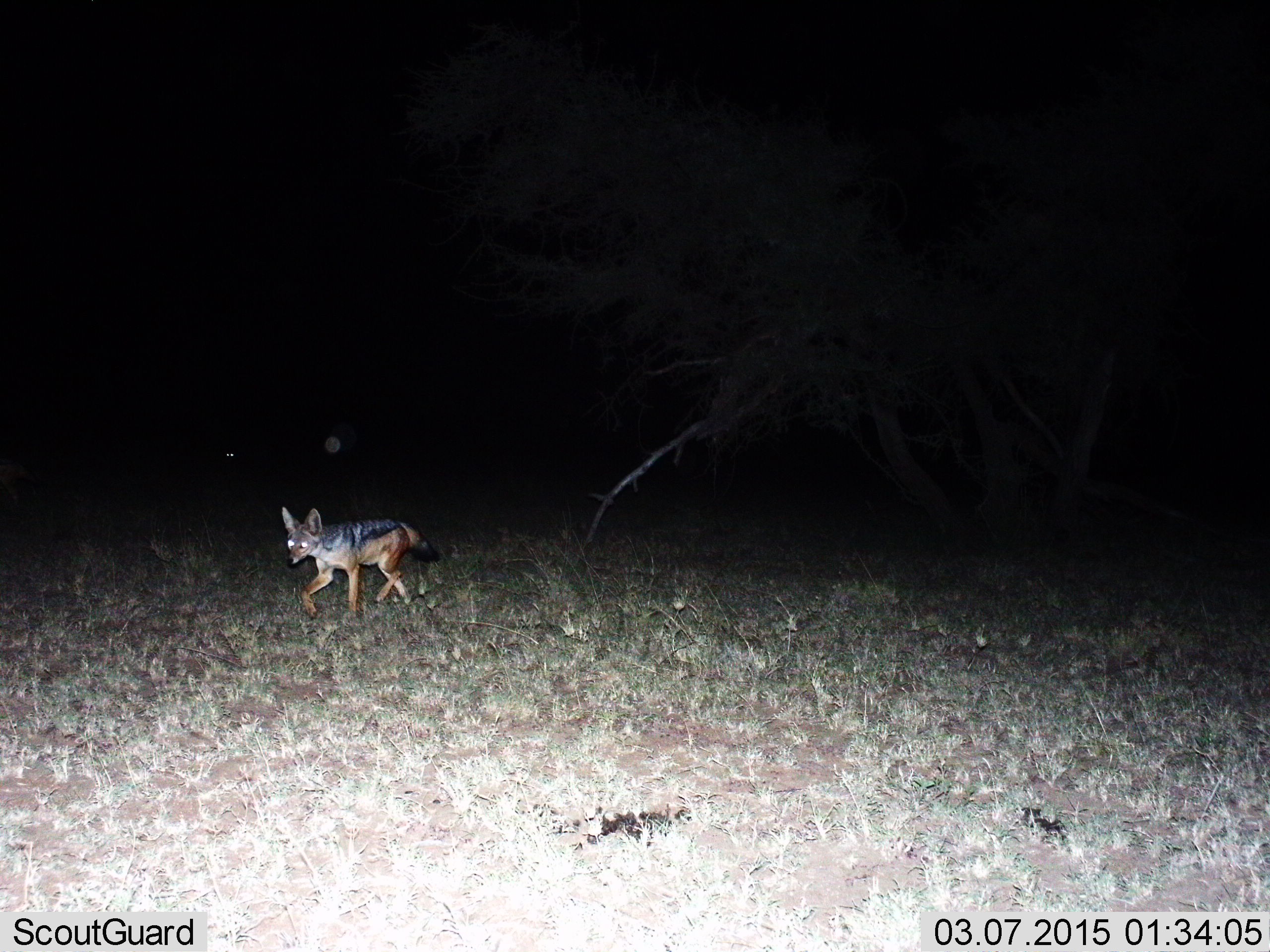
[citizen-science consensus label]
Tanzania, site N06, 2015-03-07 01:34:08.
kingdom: Animalia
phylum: Chordata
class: Mammalia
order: Carnivora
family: Canidae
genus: Lupulella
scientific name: Lupulella mesomelas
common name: black-backed jackal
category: jackal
Jackal (black-backed jackal) (Lupulella mesomelas), count 1. Behavior (volunteer vote fractions): standing 0%, resting 0%, moving 100%, interacting 0%. Young present (vote fraction): 0%. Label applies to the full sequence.